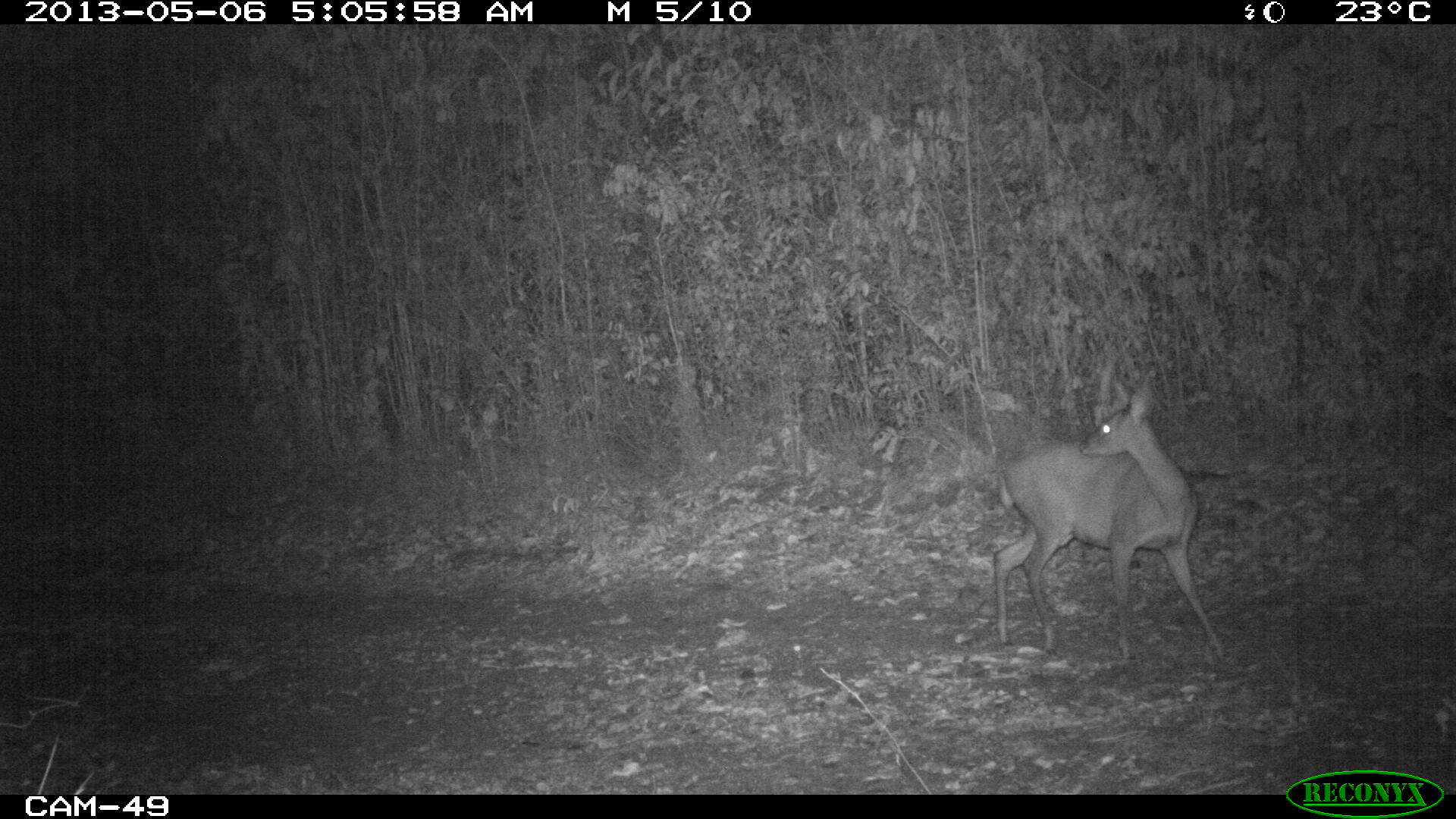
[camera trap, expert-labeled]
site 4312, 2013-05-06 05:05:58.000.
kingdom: Animalia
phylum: Chordata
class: Mammalia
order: Artiodactyla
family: Cervidae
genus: Odocoileus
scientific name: Odocoileus virginianus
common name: white-tailed deer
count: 1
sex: female